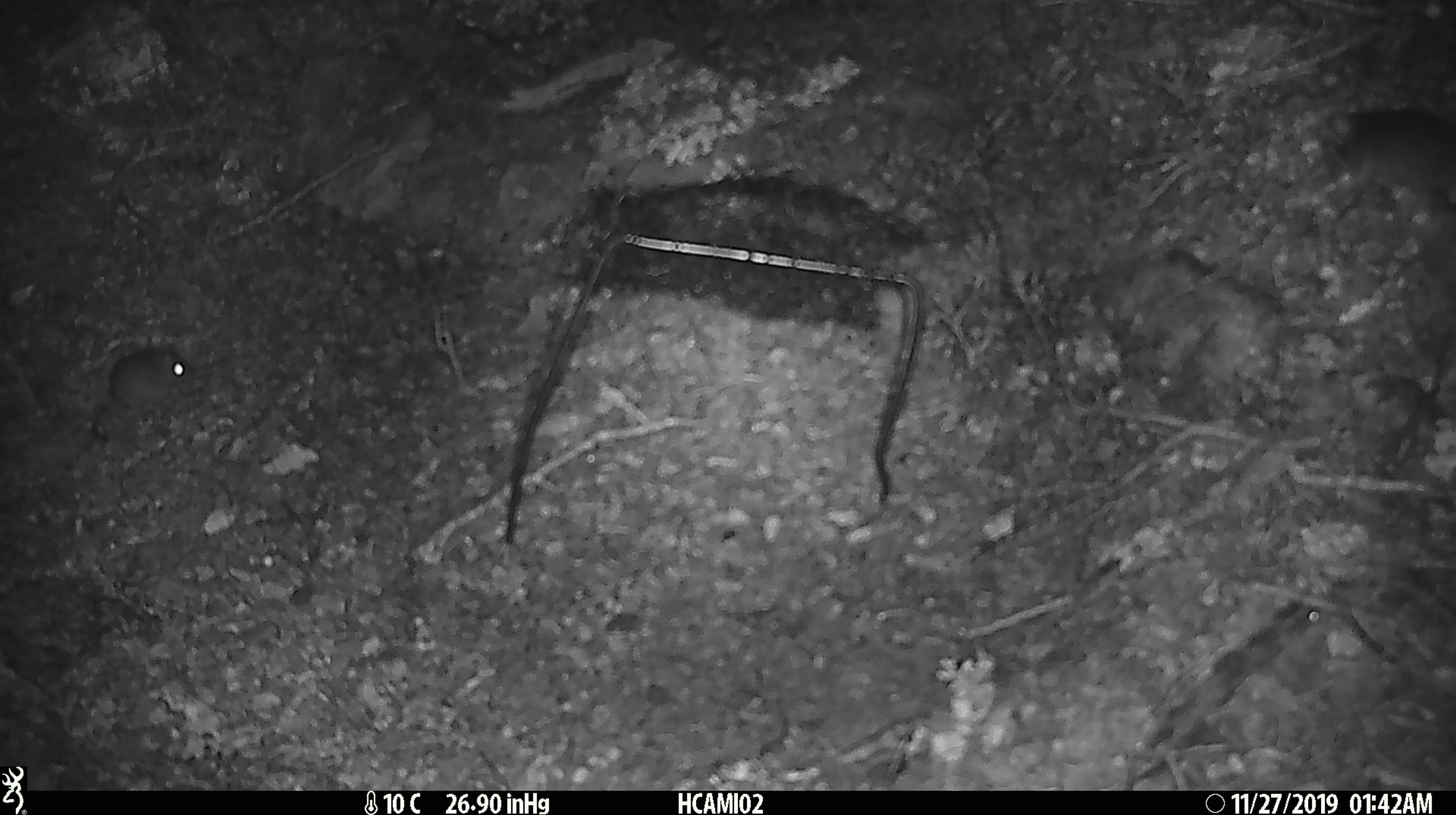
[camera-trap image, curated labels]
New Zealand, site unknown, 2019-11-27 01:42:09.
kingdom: Animalia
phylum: Chordata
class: Mammalia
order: Rodentia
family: Muridae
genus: Mus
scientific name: Mus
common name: mouse